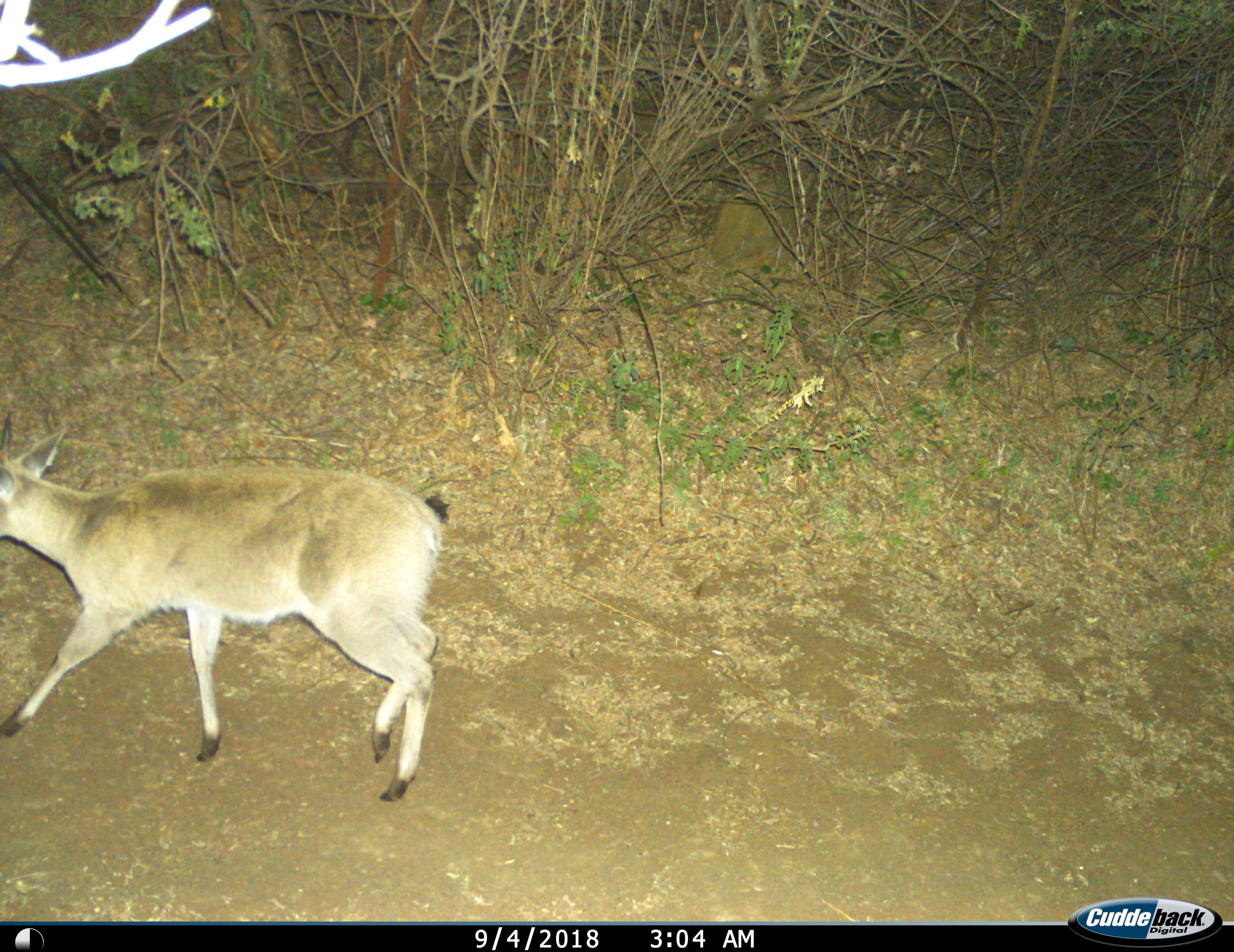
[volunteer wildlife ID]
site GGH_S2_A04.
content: unidentified animal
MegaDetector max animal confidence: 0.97